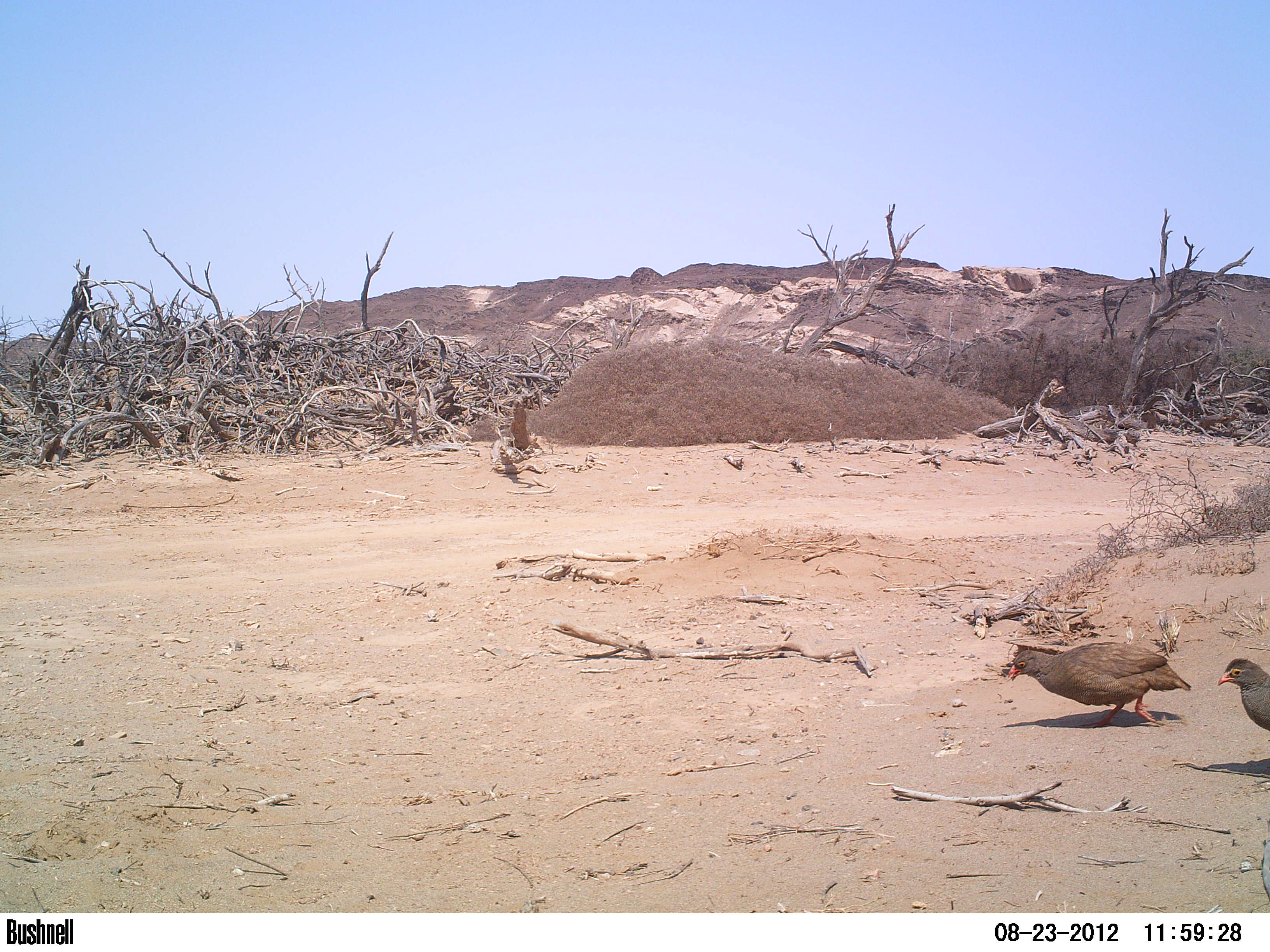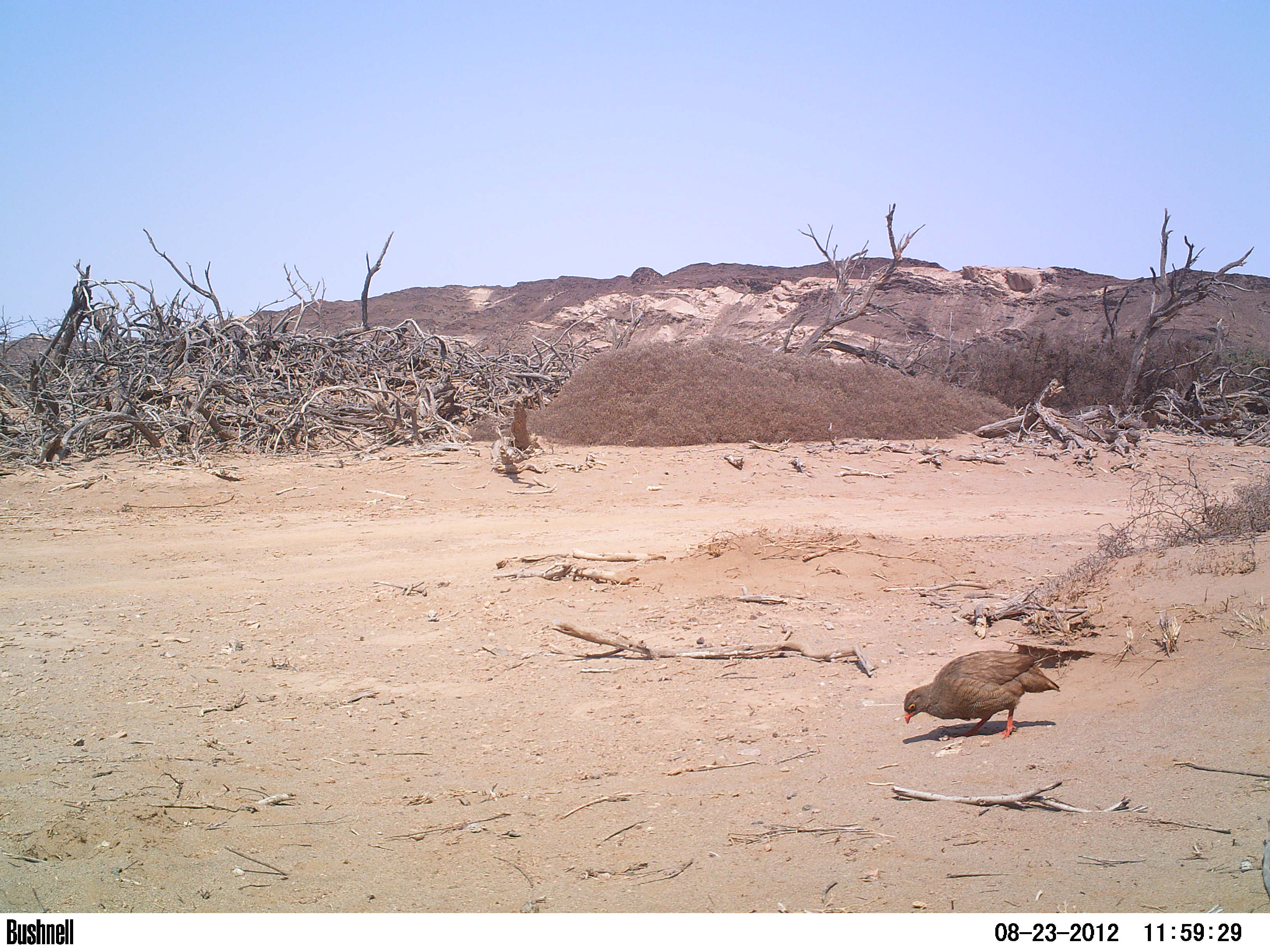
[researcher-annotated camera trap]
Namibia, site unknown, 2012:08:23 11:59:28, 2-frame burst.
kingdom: Animalia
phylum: Chordata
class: Aves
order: Galliformes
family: Phasianidae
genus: Francolinus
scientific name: Francolinus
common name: francolins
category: cn-francolins